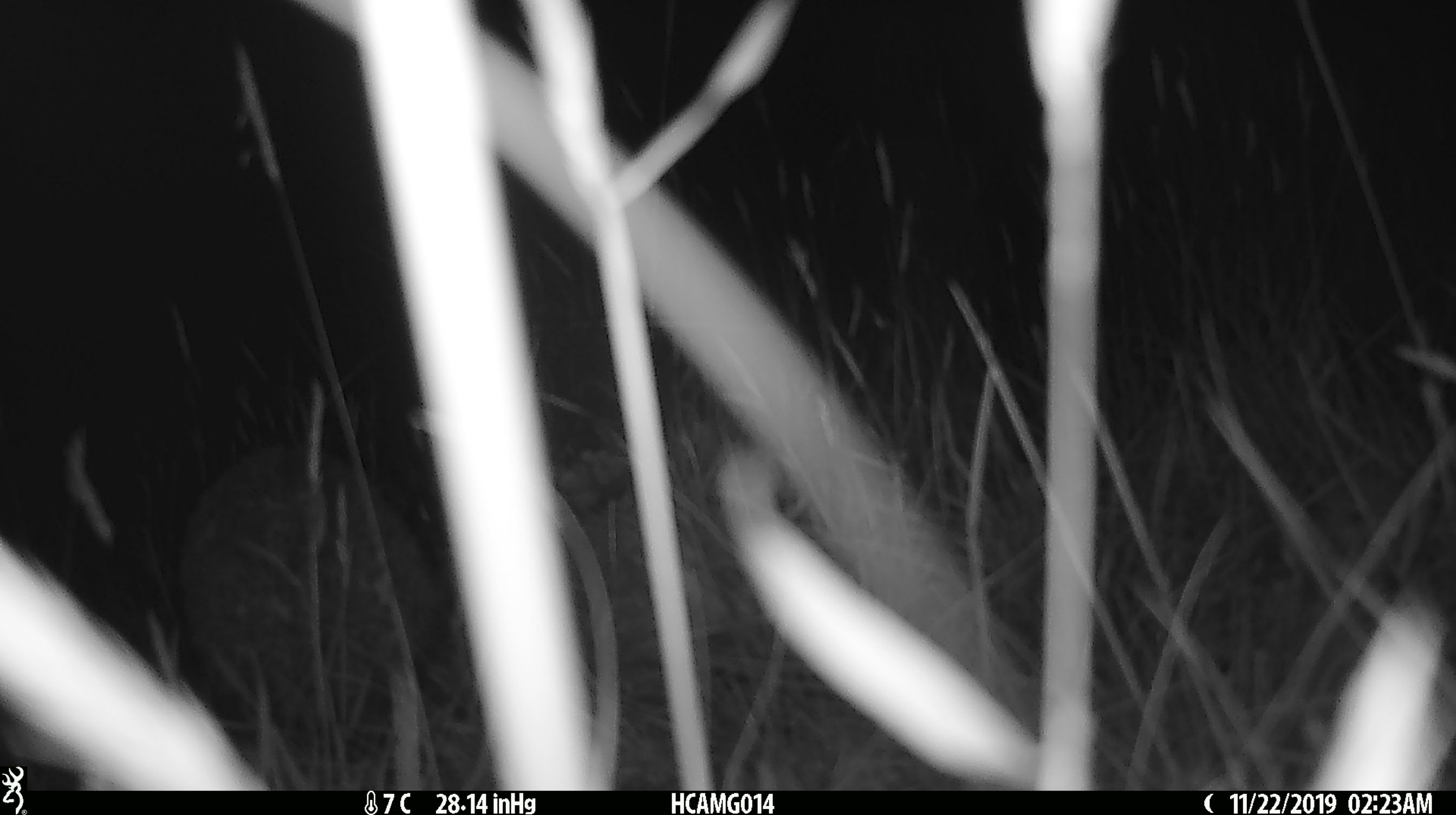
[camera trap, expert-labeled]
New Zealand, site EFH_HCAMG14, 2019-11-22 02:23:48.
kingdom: Animalia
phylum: Chordata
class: Mammalia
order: Eulipotyphla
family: Erinaceidae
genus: Erinaceus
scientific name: Erinaceus europaeus europaeus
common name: european hedgehog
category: hedgehog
Hedgehog (european hedgehog) (Erinaceus europaeus europaeus).